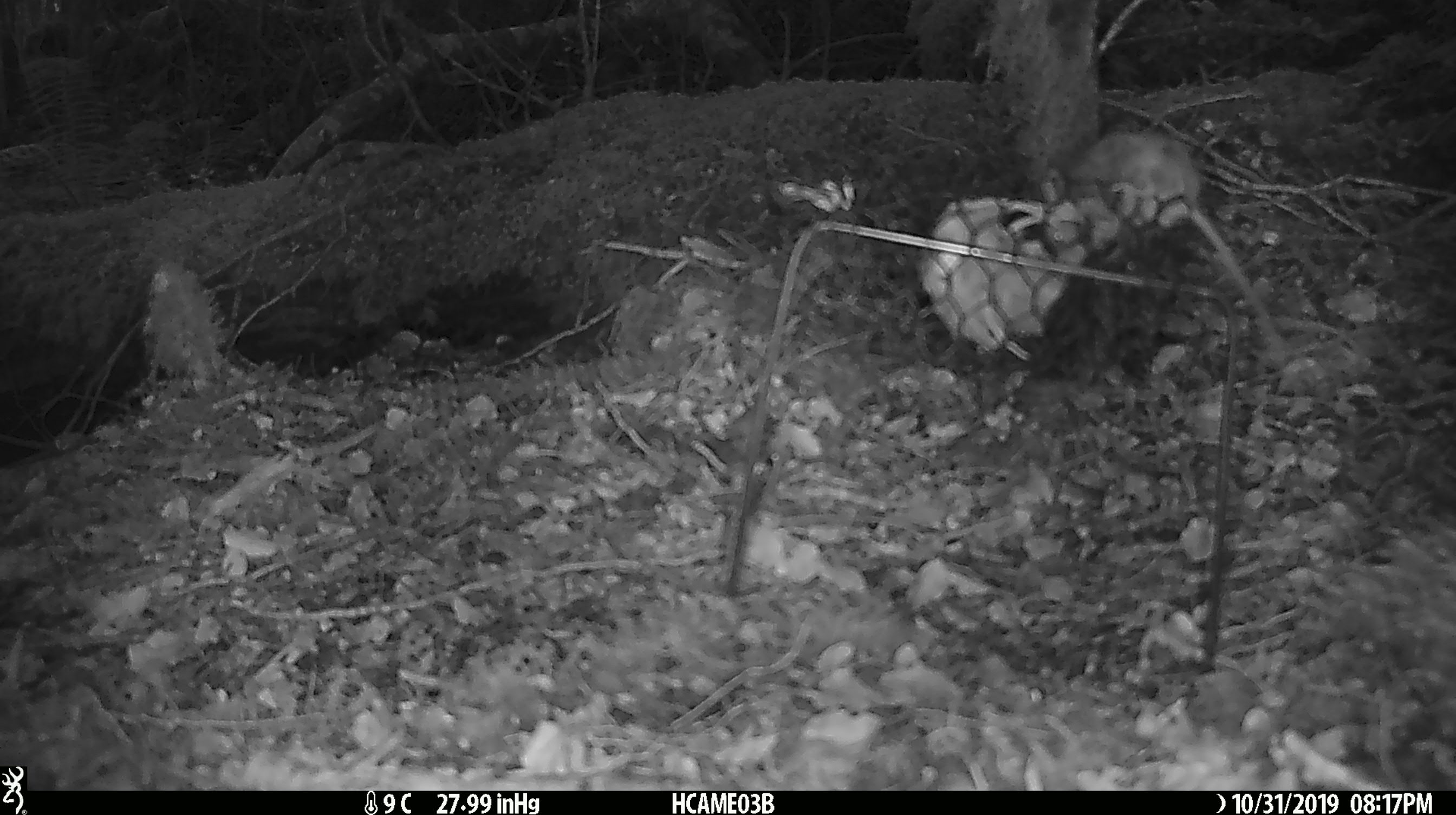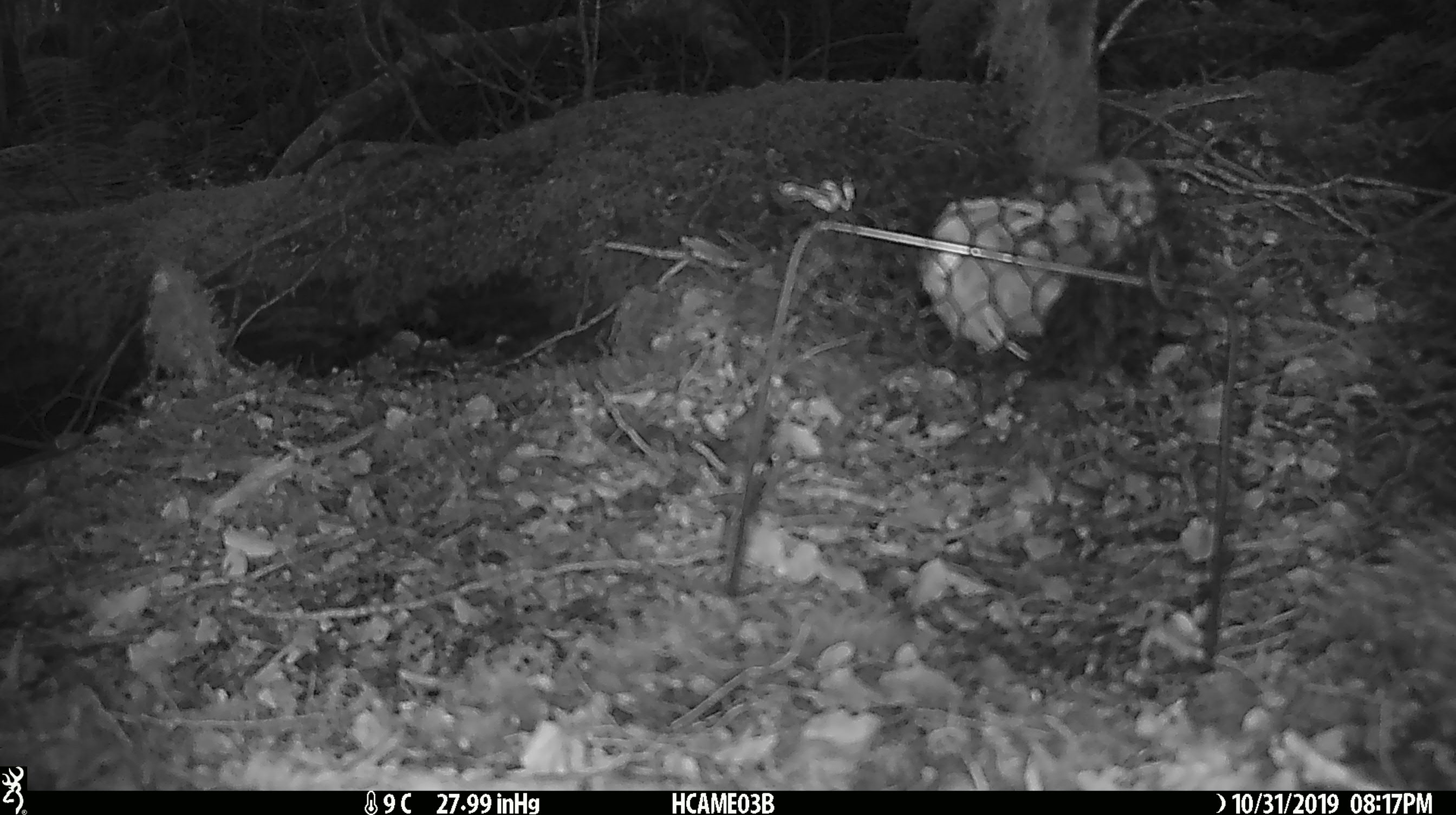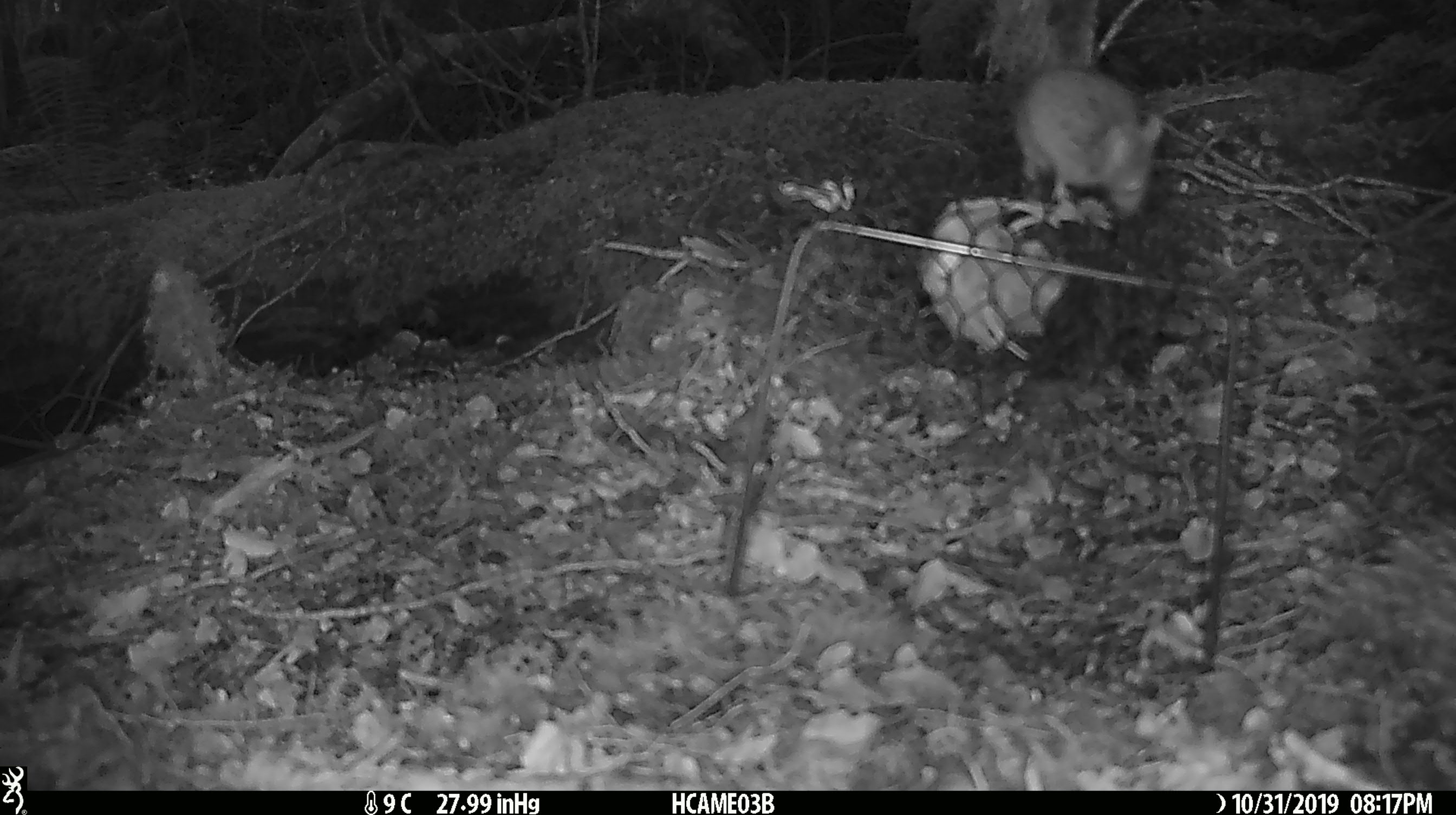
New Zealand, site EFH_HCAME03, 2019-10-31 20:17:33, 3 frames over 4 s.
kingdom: Animalia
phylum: Chordata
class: Mammalia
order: Rodentia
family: Muridae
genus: Mus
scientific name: Mus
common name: mouse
Mouse (Mus).